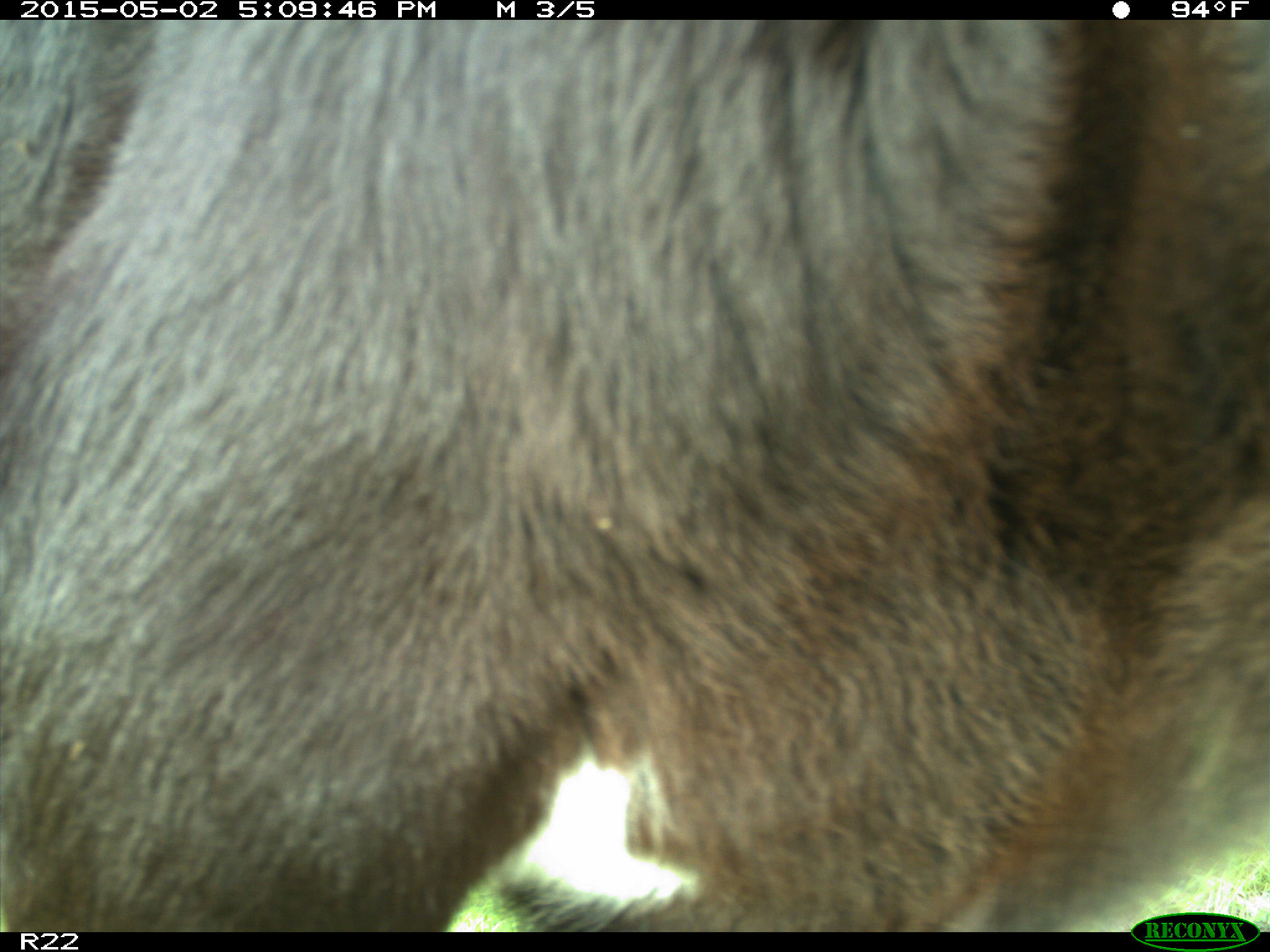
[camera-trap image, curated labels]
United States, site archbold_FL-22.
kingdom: Animalia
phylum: Chordata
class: Mammalia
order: Artiodactyla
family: Bovidae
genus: Bos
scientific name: Bos taurus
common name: domestic cow